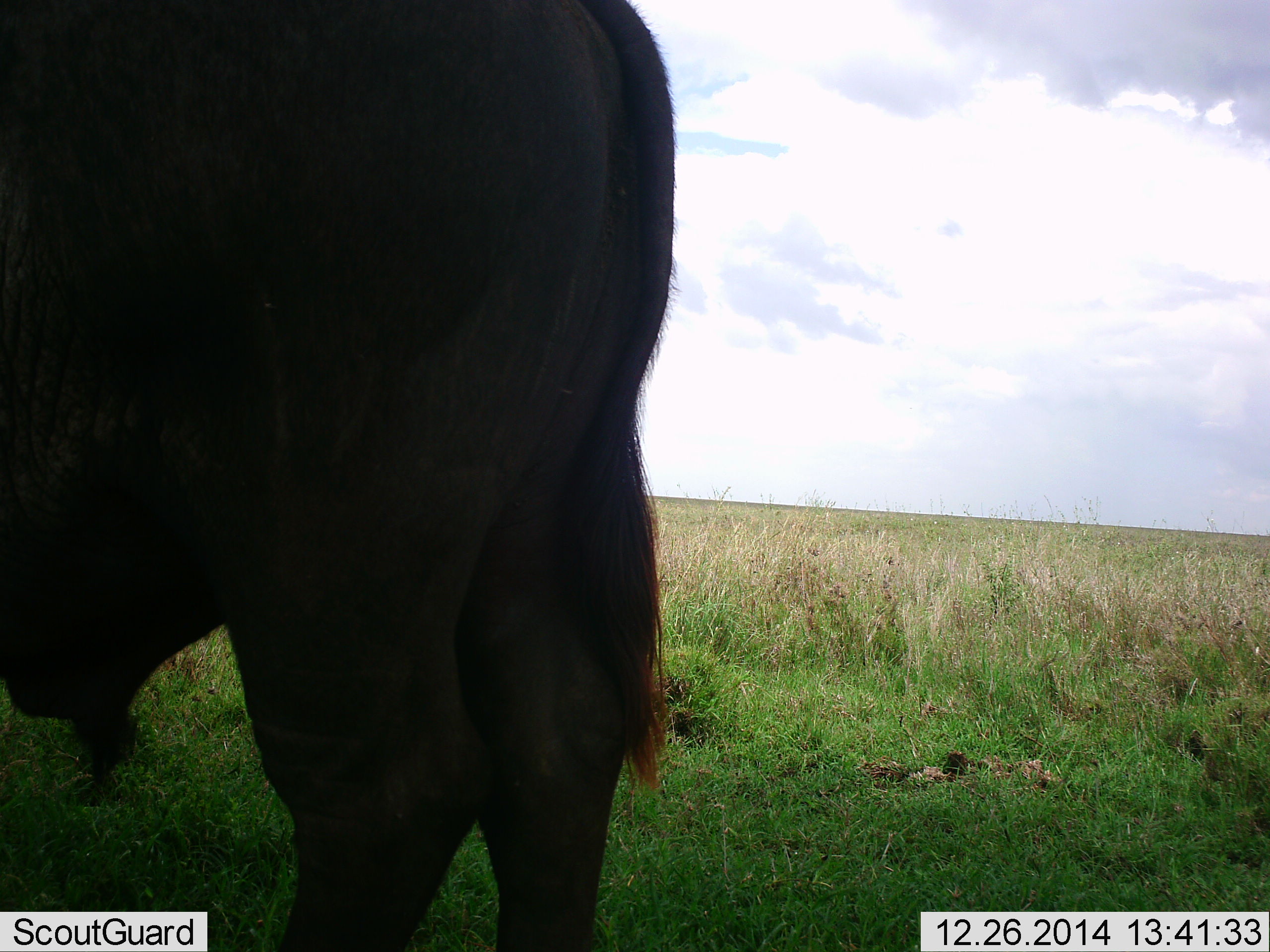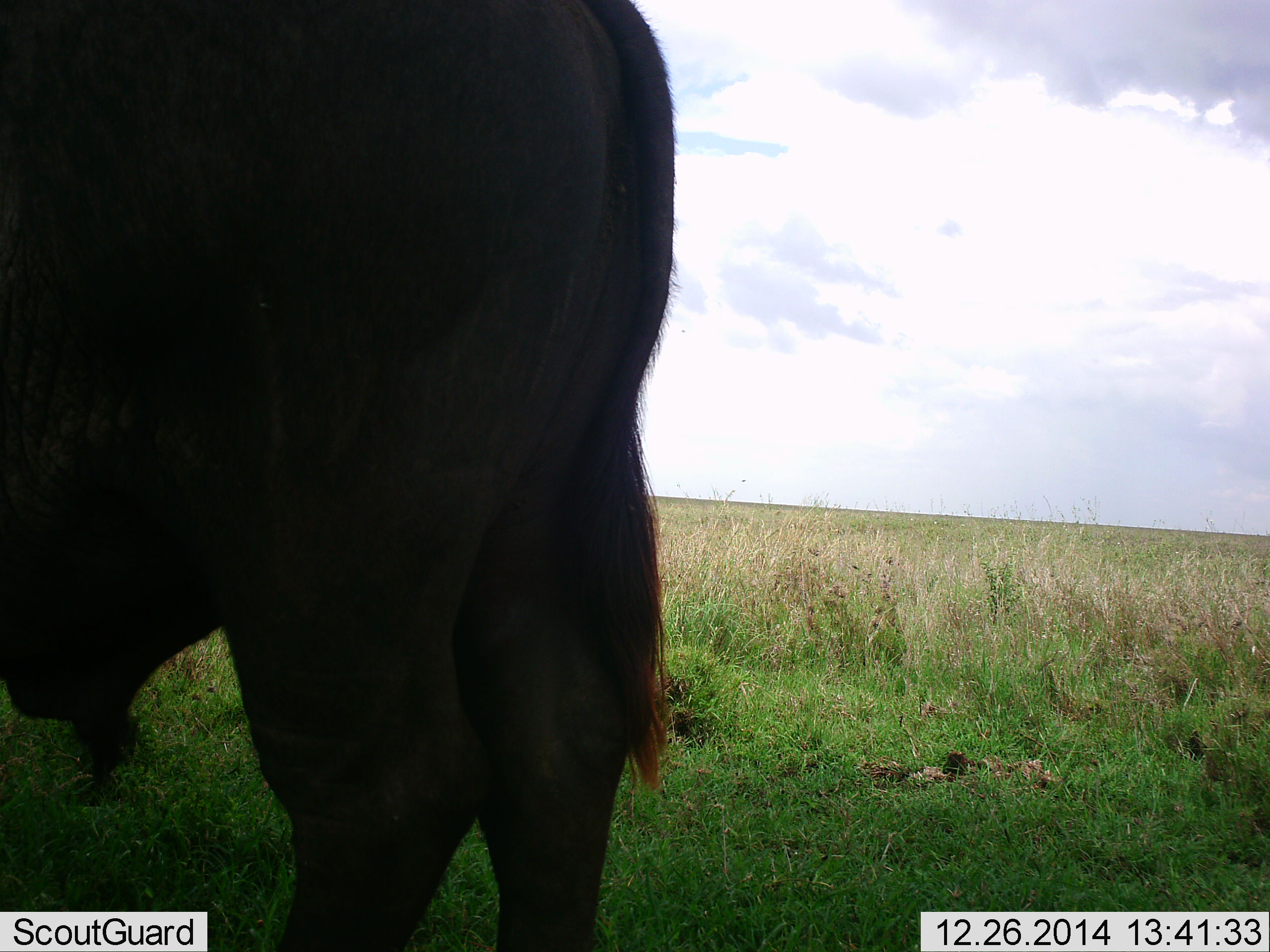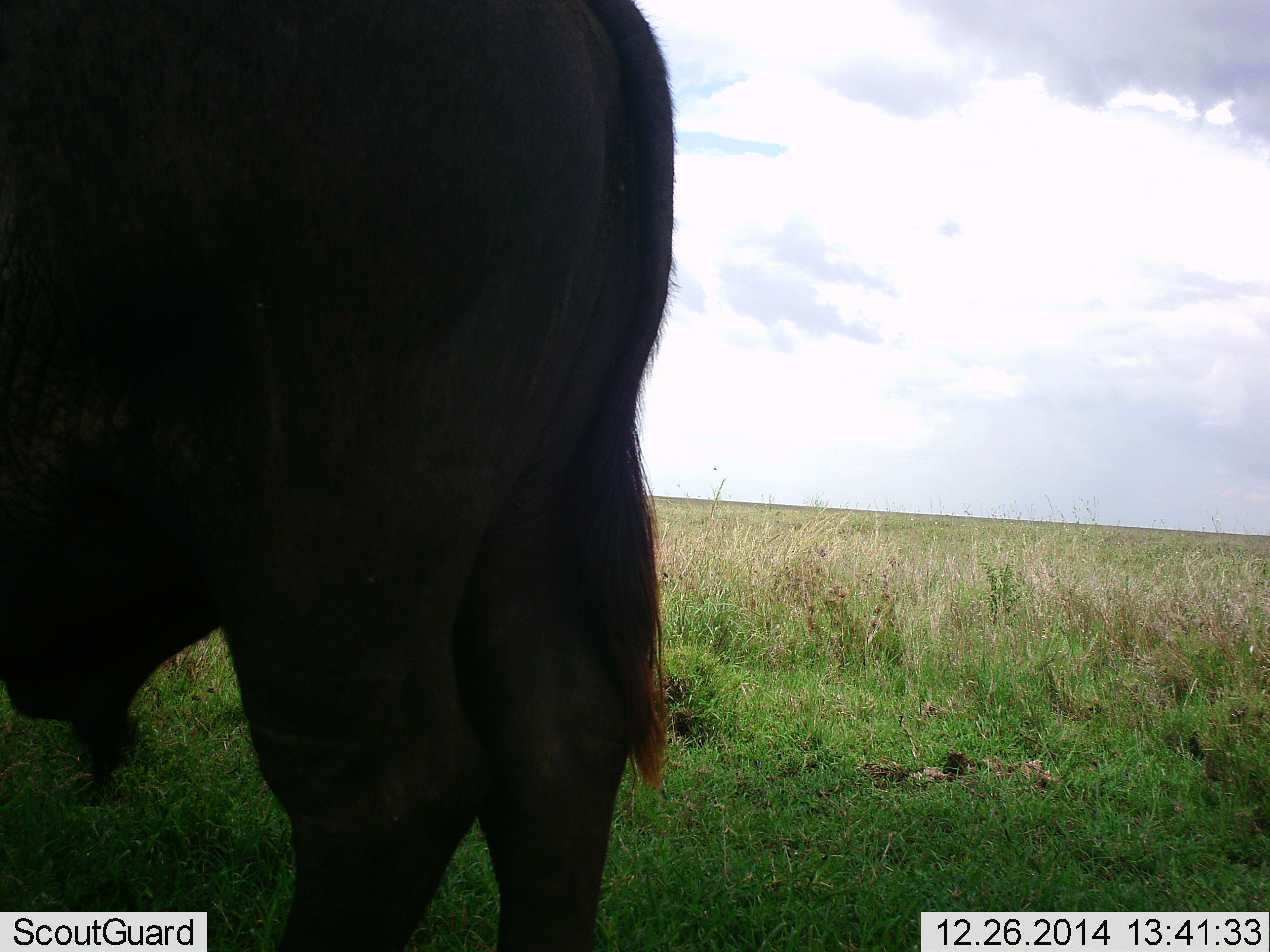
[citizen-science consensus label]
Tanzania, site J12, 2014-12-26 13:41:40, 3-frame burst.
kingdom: Animalia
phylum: Chordata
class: Mammalia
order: Artiodactyla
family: Bovidae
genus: Connochaetes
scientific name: Connochaetes taurinus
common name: blue wildebeest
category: wildebeest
Wildebeest (blue wildebeest) (Connochaetes taurinus), count 1. Behavior (volunteer vote fractions): standing 90%, resting 0%, moving 10%, interacting 0%. Young present (vote fraction): 0%. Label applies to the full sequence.